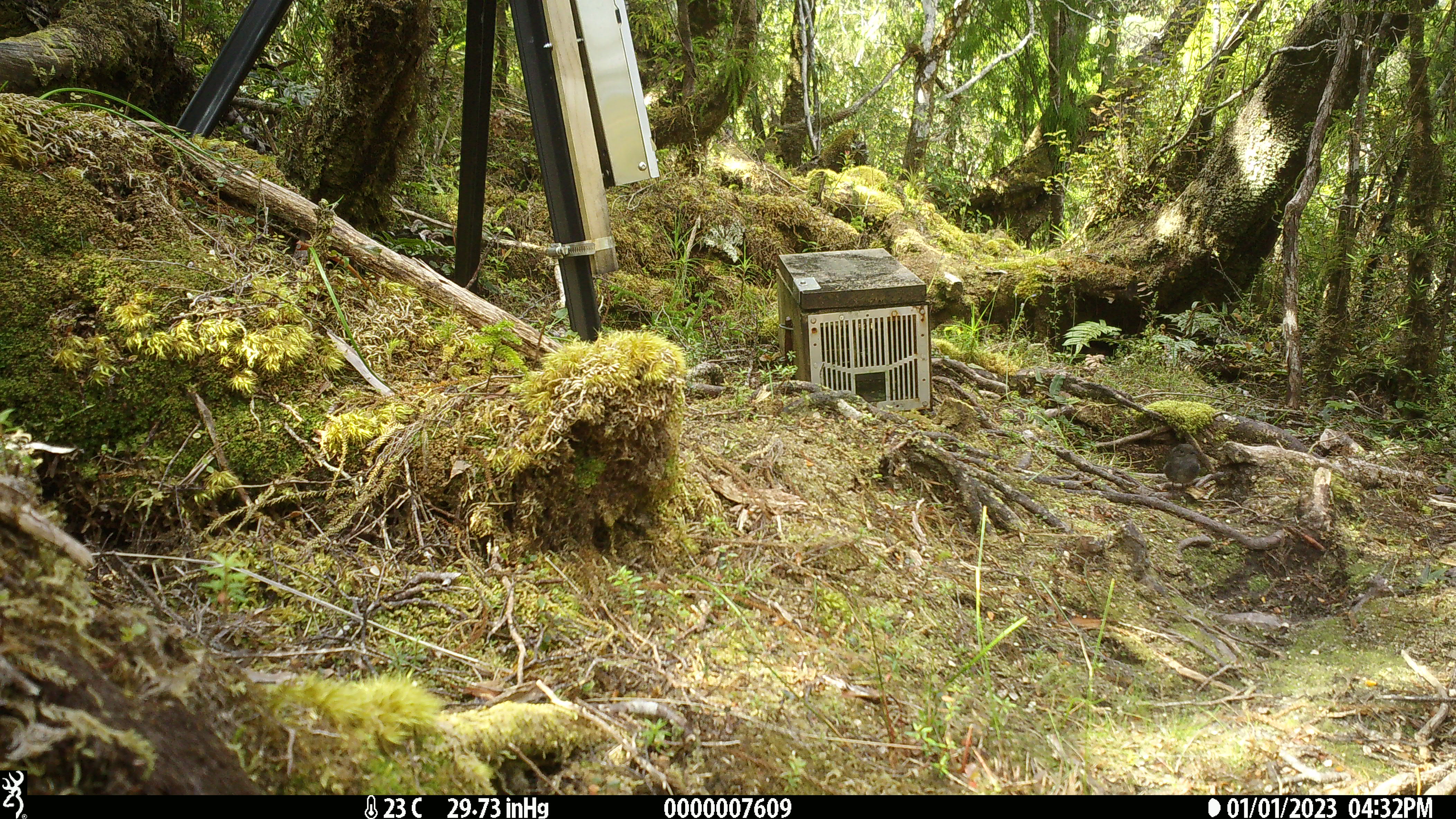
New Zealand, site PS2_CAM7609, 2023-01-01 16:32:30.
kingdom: Animalia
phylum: Chordata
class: Aves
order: Passeriformes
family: Petroicidae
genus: Petroica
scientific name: Petroica australis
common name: new zealand robin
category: robin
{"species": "robin (new zealand robin) (Petroica australis)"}